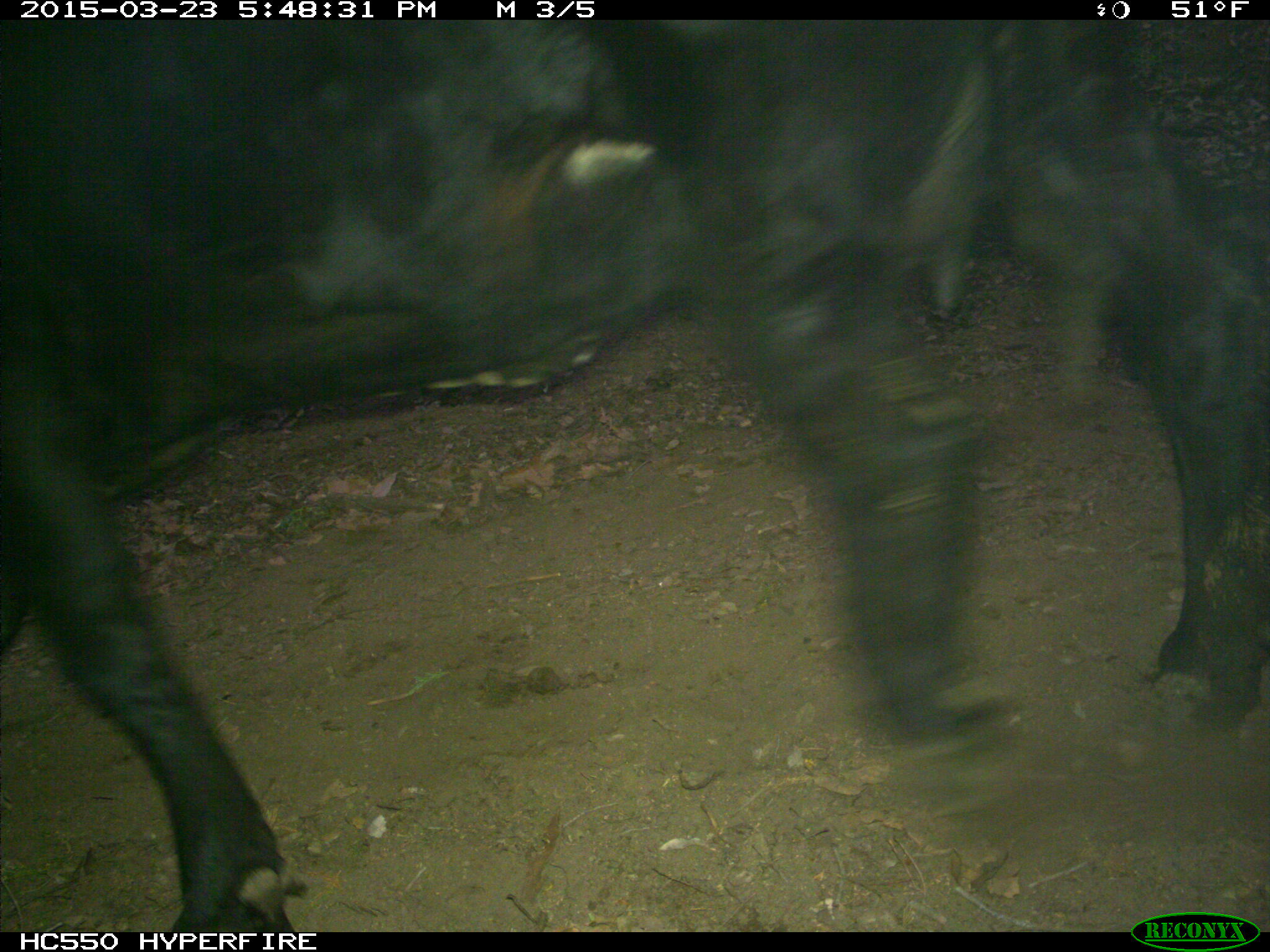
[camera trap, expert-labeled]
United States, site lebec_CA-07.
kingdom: Animalia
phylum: Chordata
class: Mammalia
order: Artiodactyla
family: Bovidae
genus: Bos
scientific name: Bos taurus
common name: domestic cow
Bos taurus (domestic cow).